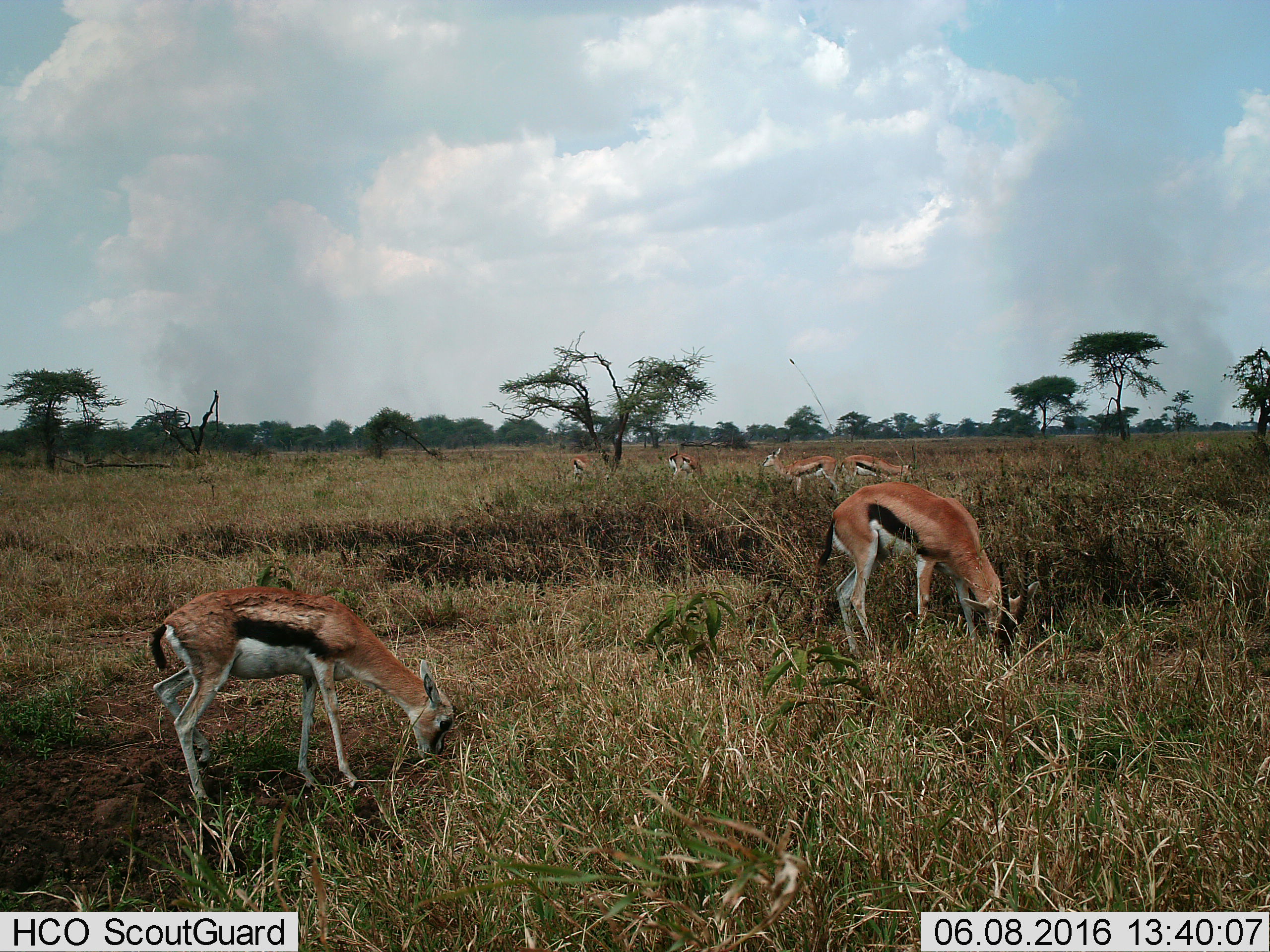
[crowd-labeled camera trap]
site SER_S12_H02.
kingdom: Animalia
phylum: Chordata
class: Mammalia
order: Artiodactyla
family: Bovidae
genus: Eudorcas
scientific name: Eudorcas thomsonii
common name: thomson's gazelle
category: gazellethomsons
Gazellethomsons (thomson's gazelle) (Eudorcas thomsonii), count 6. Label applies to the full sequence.